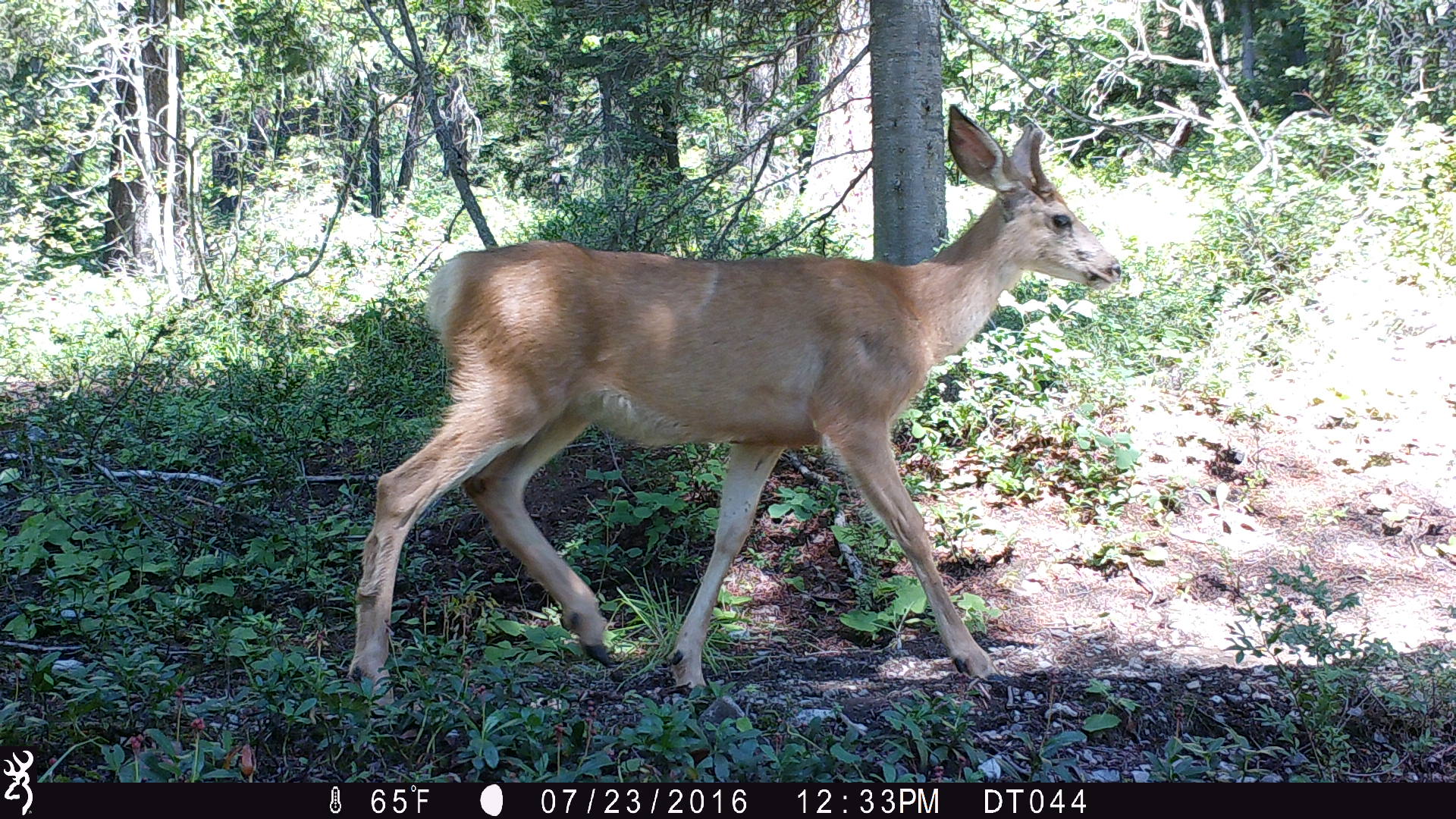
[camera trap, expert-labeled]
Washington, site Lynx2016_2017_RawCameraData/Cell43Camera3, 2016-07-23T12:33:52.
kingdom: Animalia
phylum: Chordata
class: Mammalia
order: Artiodactyla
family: Cervidae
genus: Odocoileus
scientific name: Odocoileus hemionus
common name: mule deer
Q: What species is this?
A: Odocoileus hemionus (mule deer).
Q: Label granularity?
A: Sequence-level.